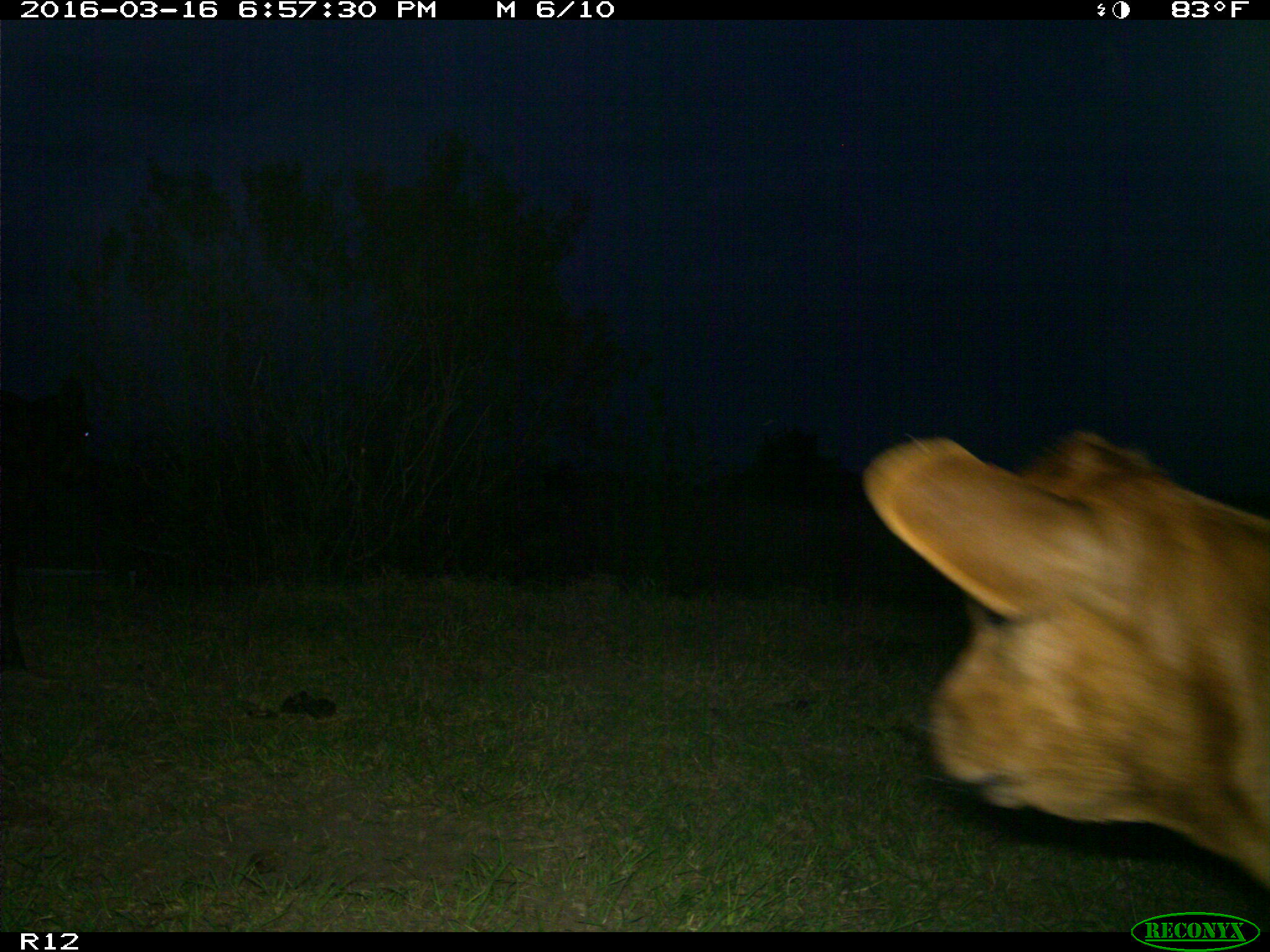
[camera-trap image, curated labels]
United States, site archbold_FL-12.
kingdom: Animalia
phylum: Chordata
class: Mammalia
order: Artiodactyla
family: Bovidae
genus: Bos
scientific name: Bos taurus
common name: domestic cow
Bos taurus (domestic cow).